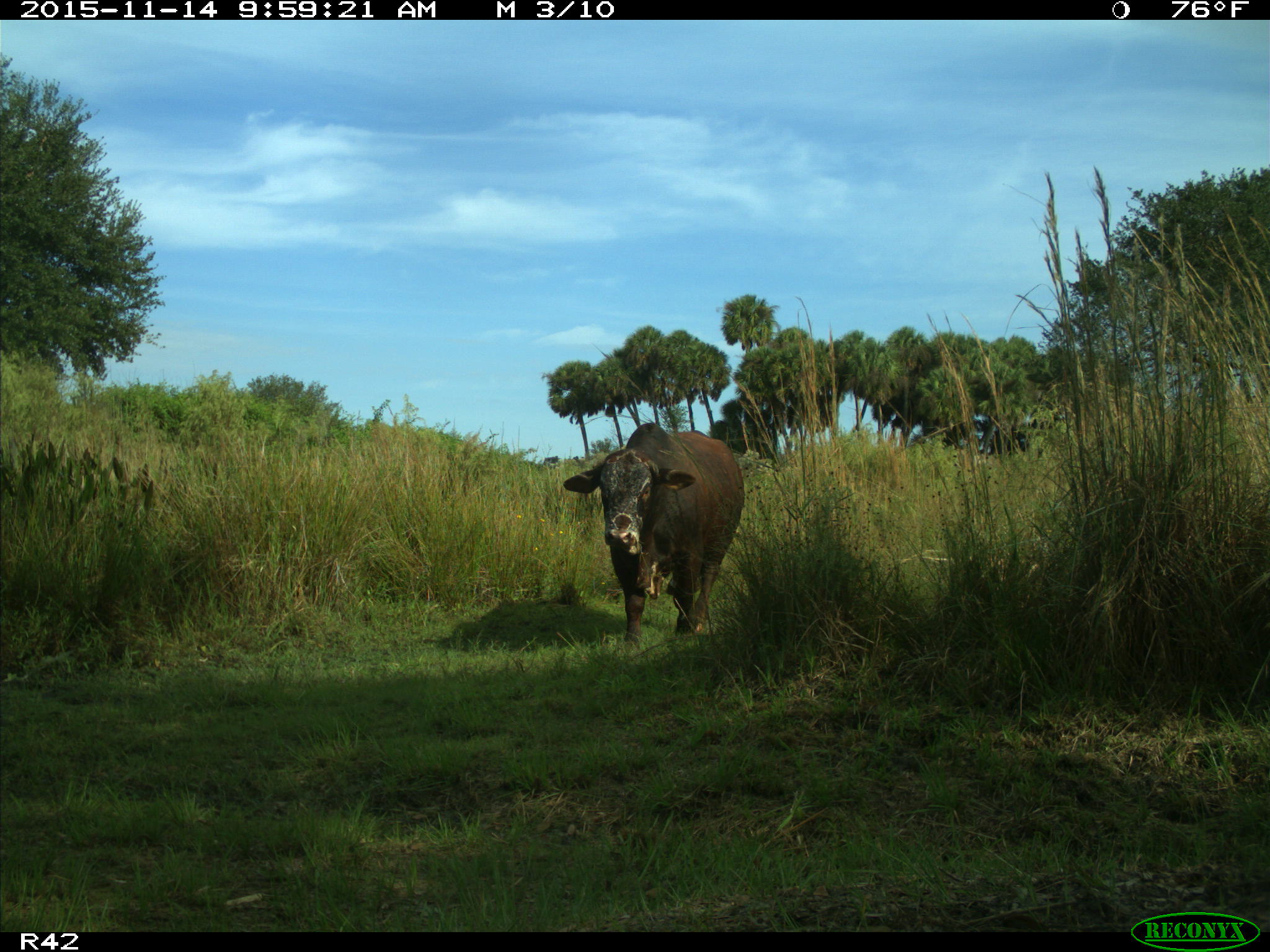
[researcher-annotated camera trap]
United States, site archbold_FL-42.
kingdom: Animalia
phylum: Chordata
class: Mammalia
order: Artiodactyla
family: Bovidae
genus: Bos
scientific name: Bos taurus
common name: domestic cow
Bos taurus (domestic cow).